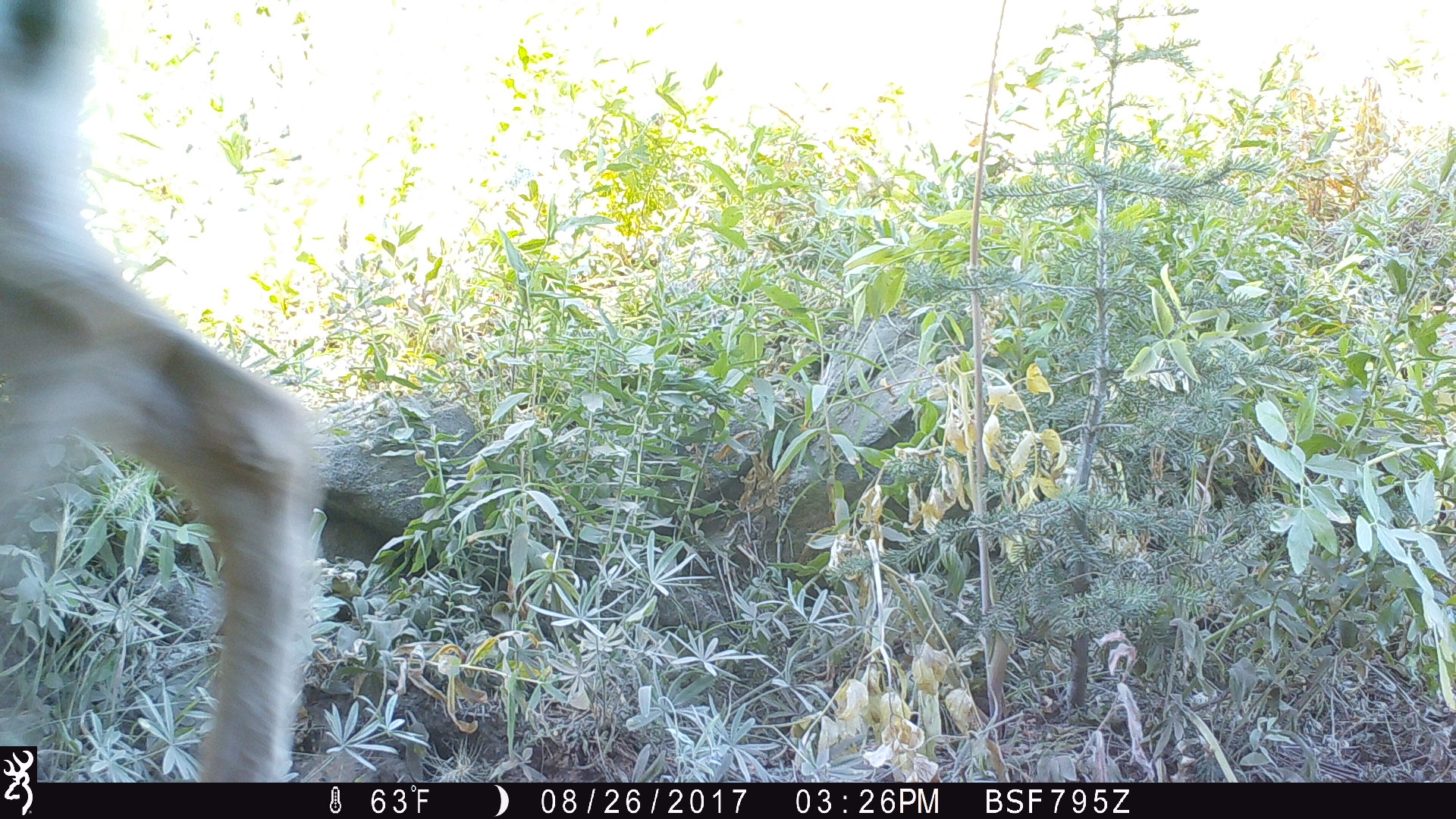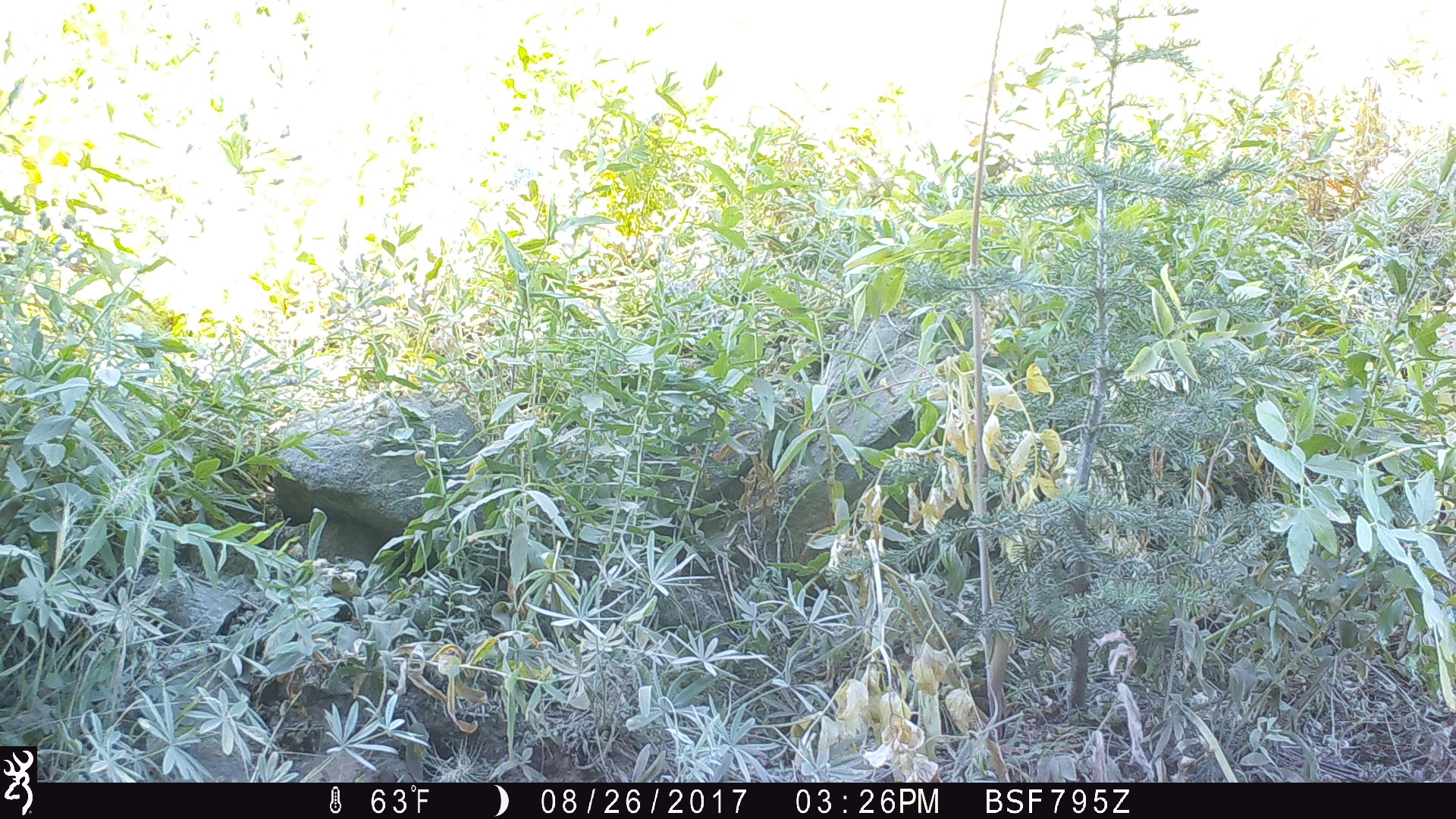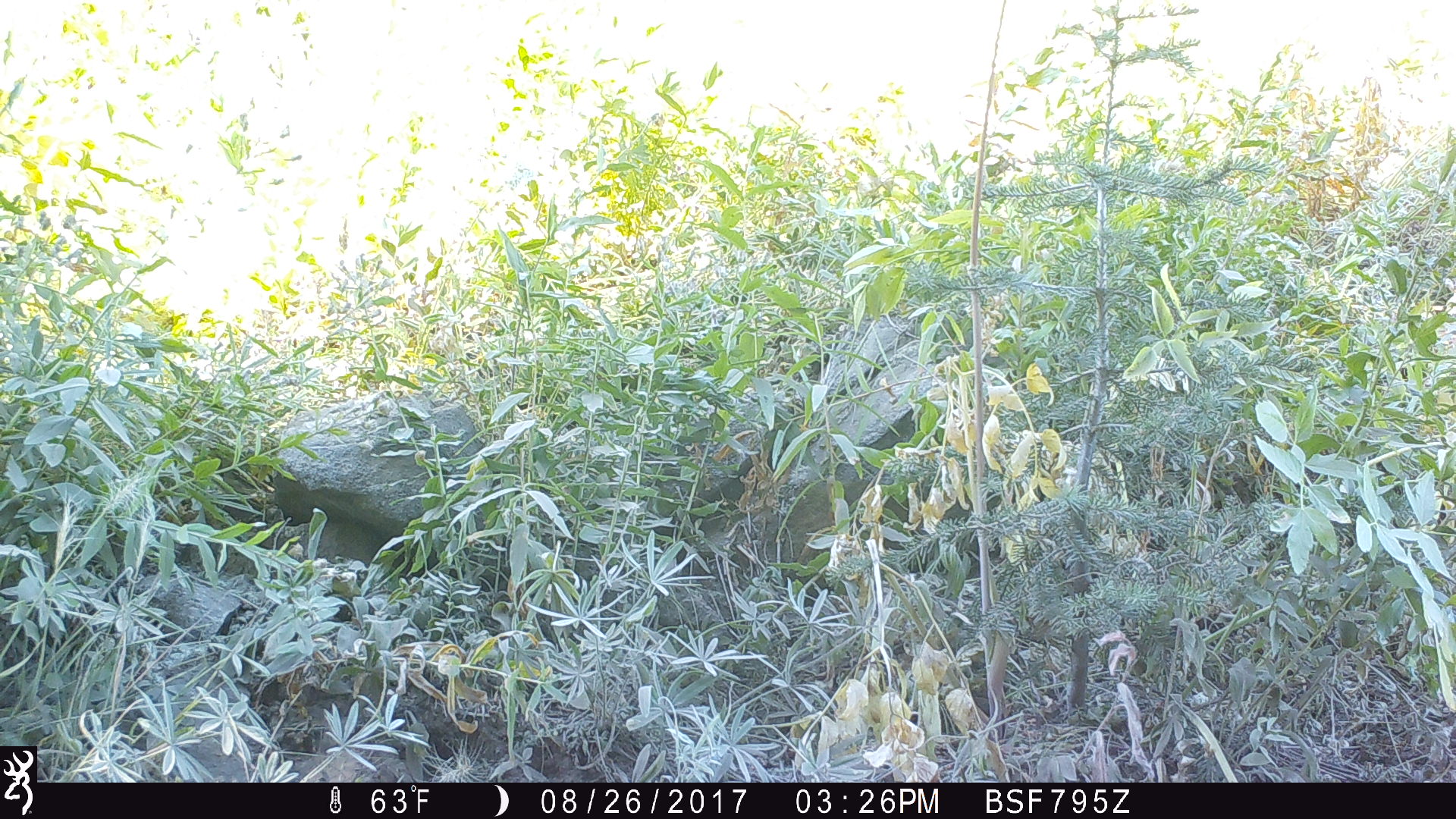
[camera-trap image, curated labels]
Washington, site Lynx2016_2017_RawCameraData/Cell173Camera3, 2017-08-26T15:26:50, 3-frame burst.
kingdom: Animalia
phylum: Chordata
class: Mammalia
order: Artiodactyla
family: Cervidae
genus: Odocoileus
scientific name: Odocoileus hemionus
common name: mule deer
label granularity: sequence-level